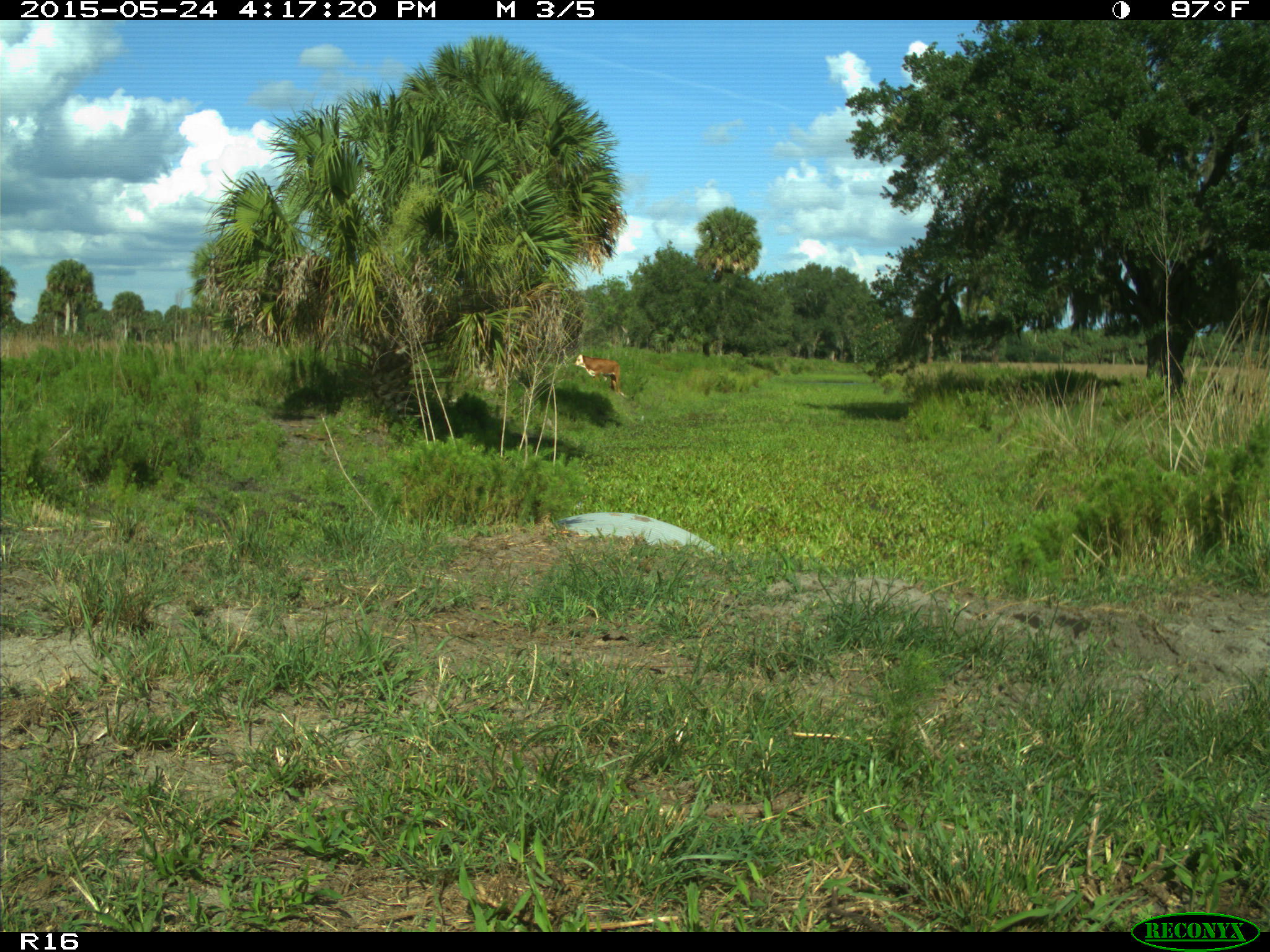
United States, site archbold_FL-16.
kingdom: Animalia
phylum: Chordata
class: Mammalia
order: Artiodactyla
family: Bovidae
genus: Bos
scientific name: Bos taurus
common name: domestic cow